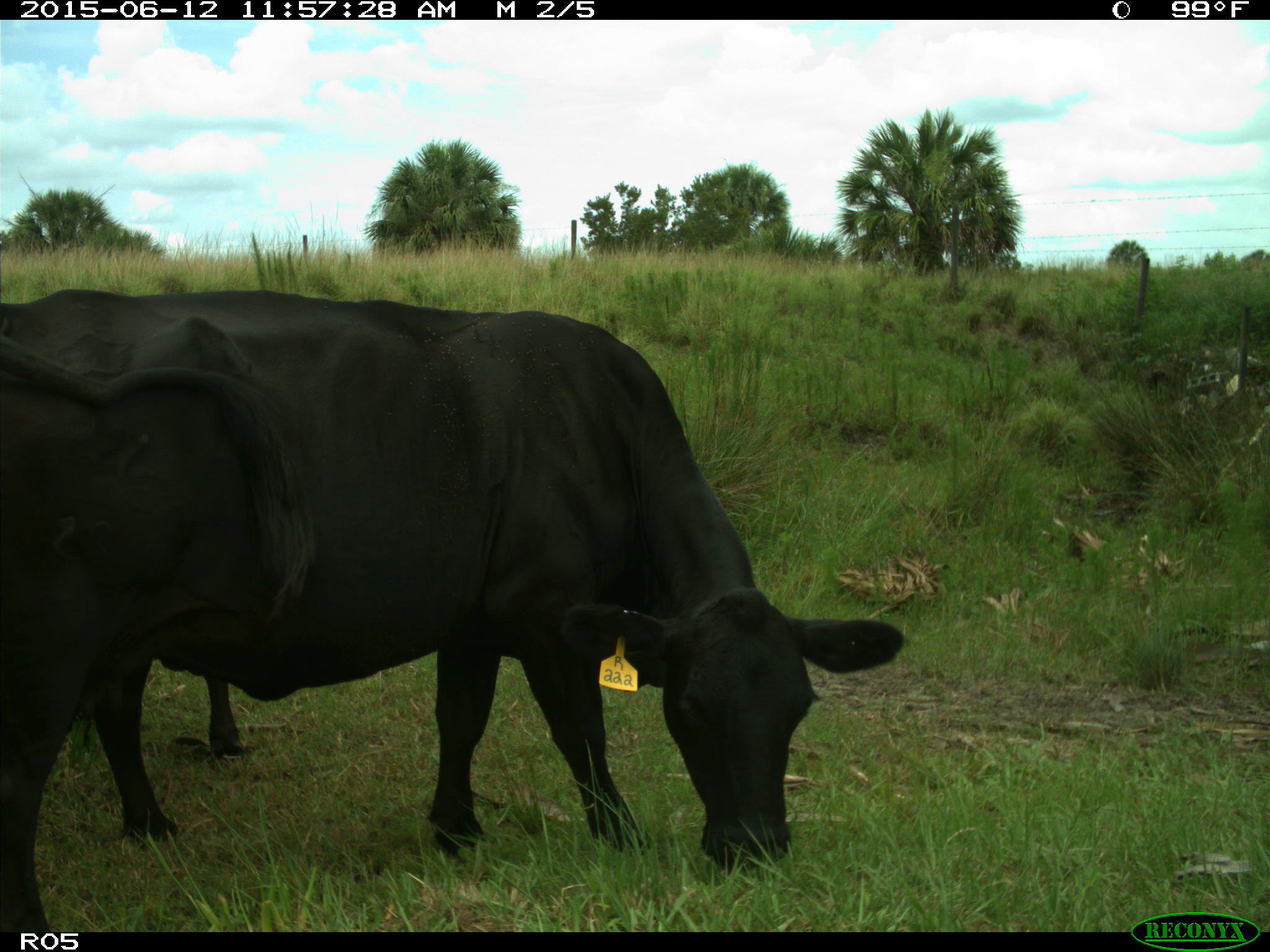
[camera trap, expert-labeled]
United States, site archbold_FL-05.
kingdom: Animalia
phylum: Chordata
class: Mammalia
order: Artiodactyla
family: Bovidae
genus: Bos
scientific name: Bos taurus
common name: domestic cow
Bos taurus (domestic cow).